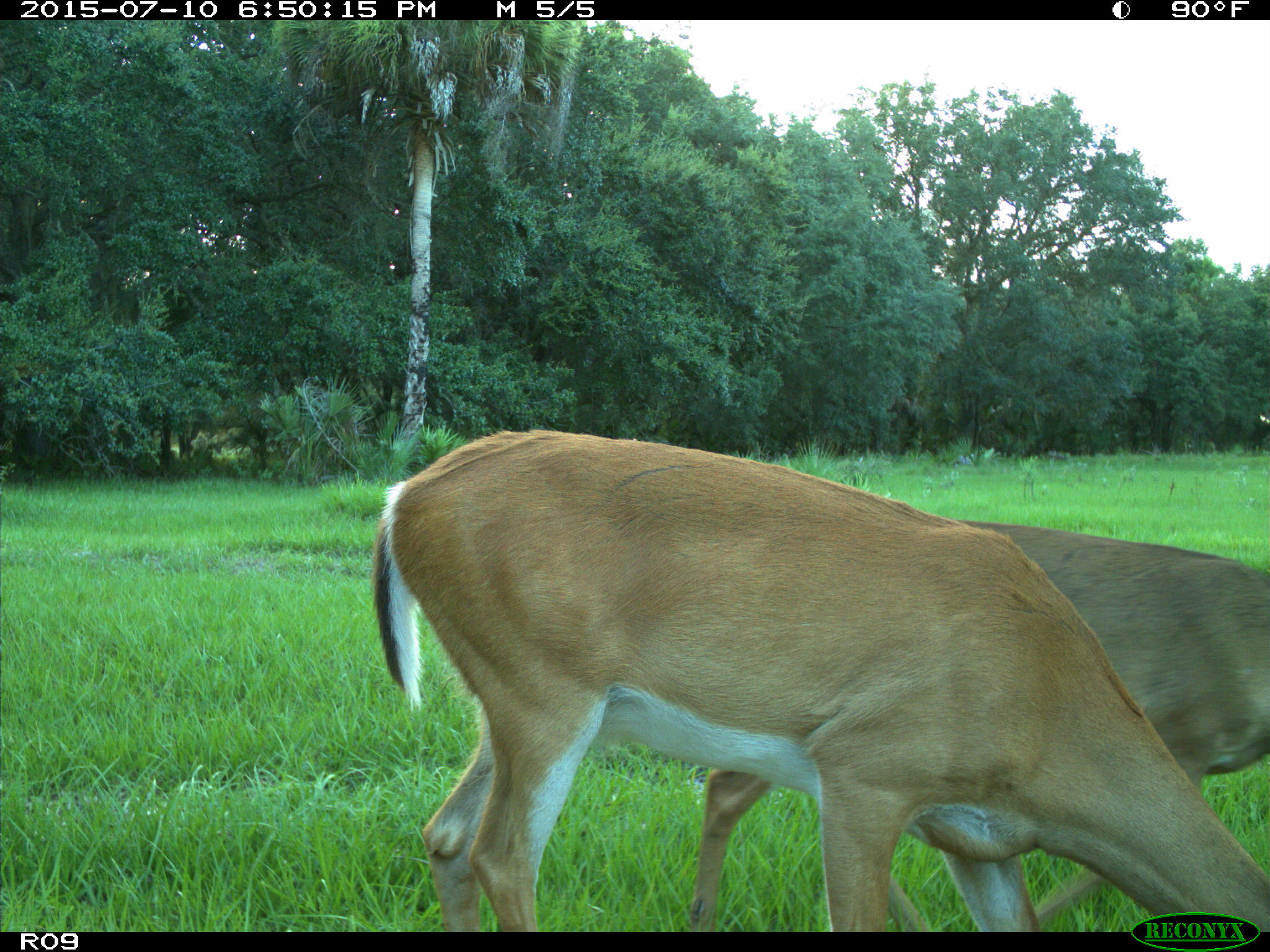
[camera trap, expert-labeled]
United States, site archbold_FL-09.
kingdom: Animalia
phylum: Chordata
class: Mammalia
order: Artiodactyla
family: Cervidae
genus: Odocoileus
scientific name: Odocoileus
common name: deer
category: unidentified deer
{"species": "unidentified deer (deer) (Odocoileus)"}